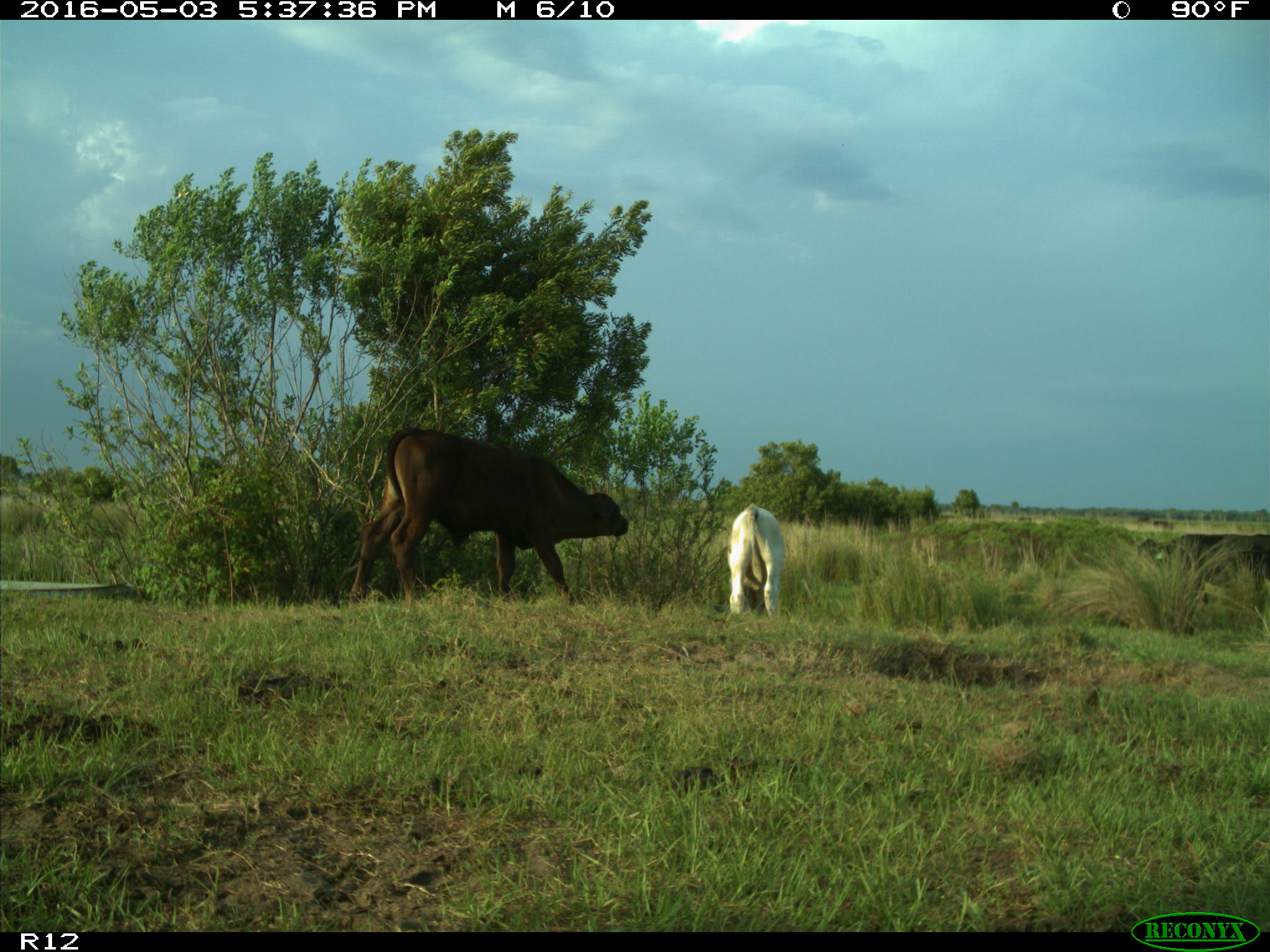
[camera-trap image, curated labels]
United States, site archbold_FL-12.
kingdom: Animalia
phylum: Chordata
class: Mammalia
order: Artiodactyla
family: Bovidae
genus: Bos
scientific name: Bos taurus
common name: domestic cow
Bos taurus (domestic cow).